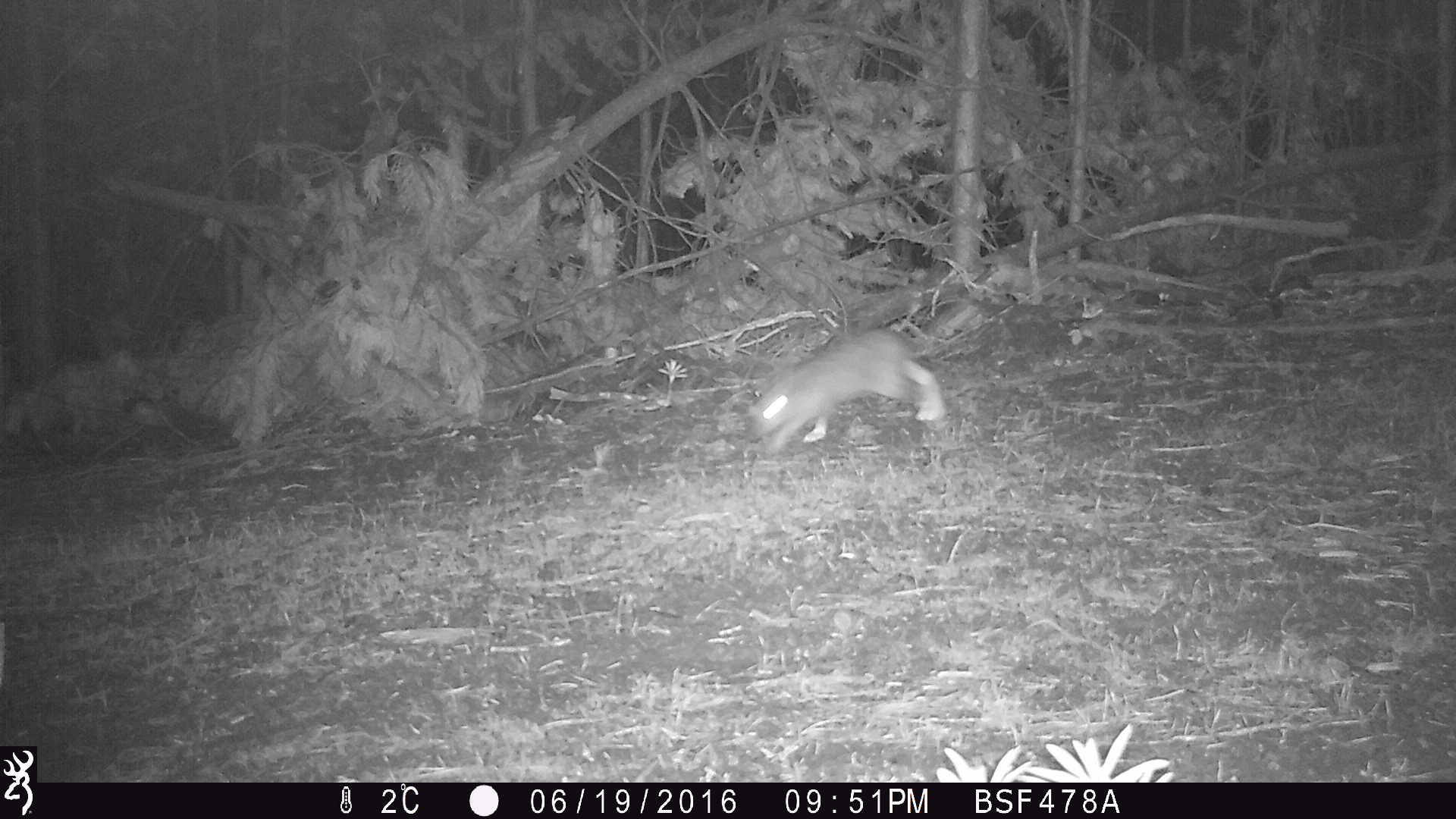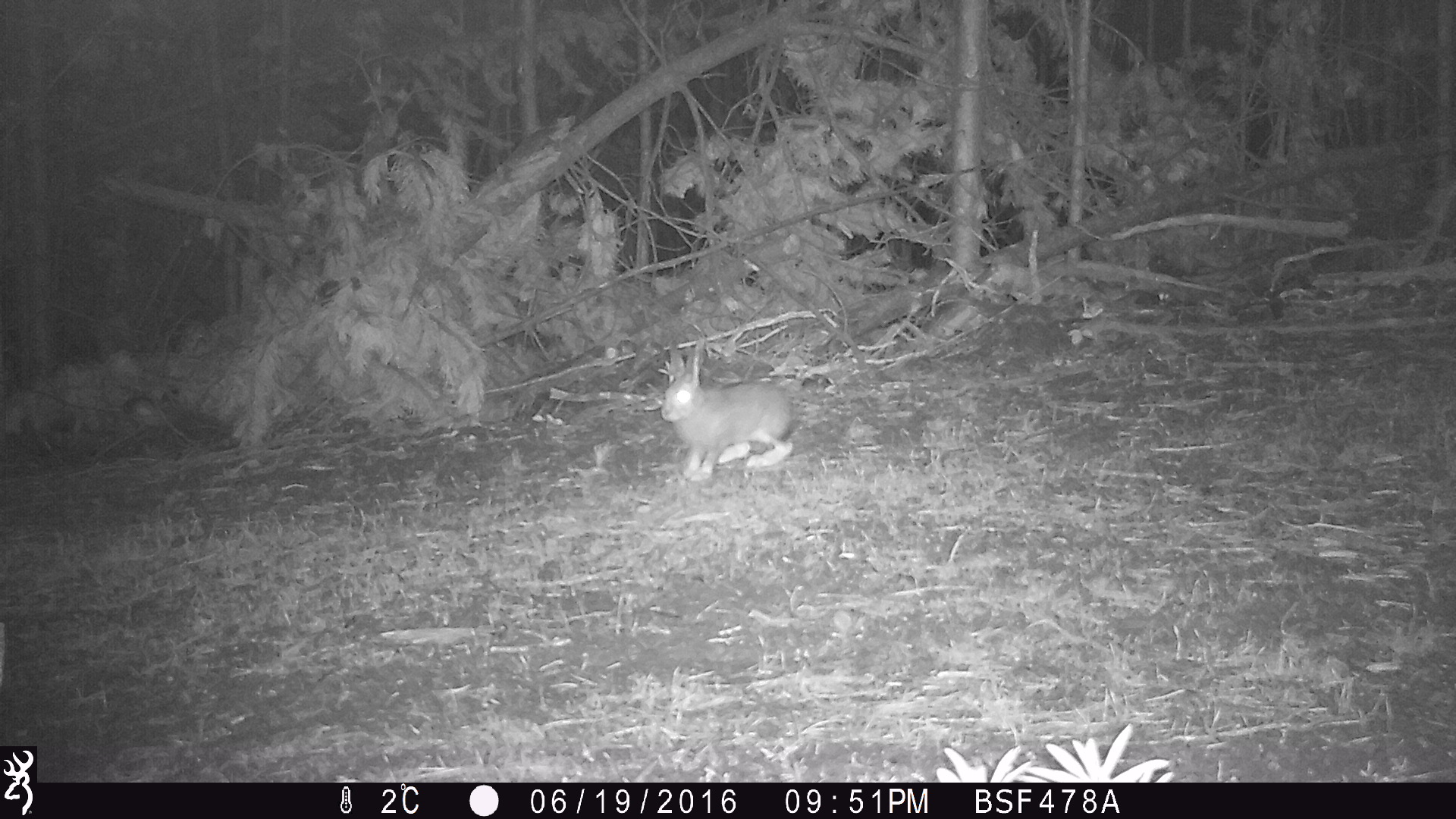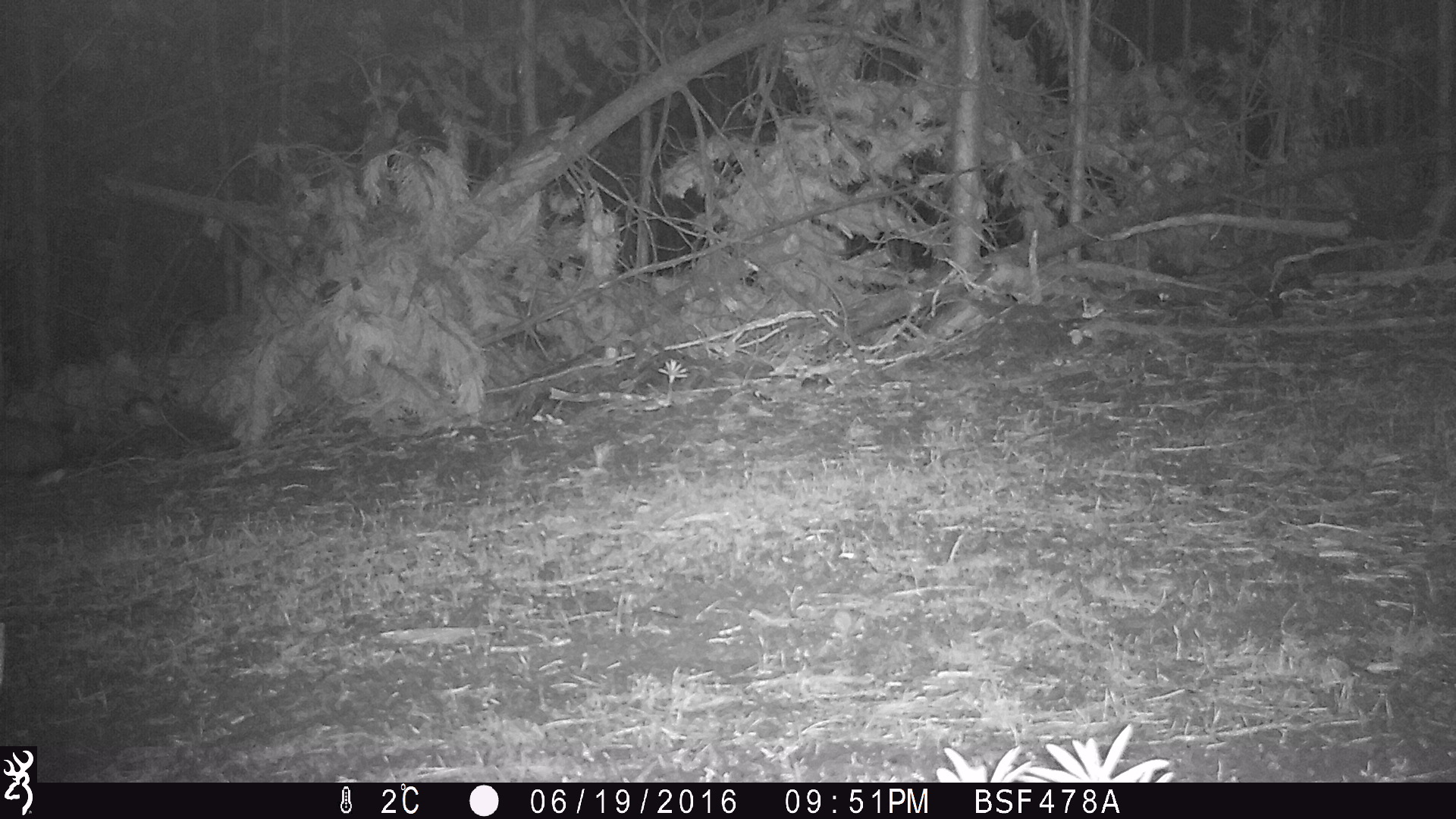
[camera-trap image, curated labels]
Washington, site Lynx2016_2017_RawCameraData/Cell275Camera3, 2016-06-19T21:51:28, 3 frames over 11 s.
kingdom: Animalia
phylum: Chordata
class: Mammalia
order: Lagomorpha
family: Leporidae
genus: Lepus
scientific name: Lepus americanus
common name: snowshoe hare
Lepus americanus (snowshoe hare). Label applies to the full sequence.